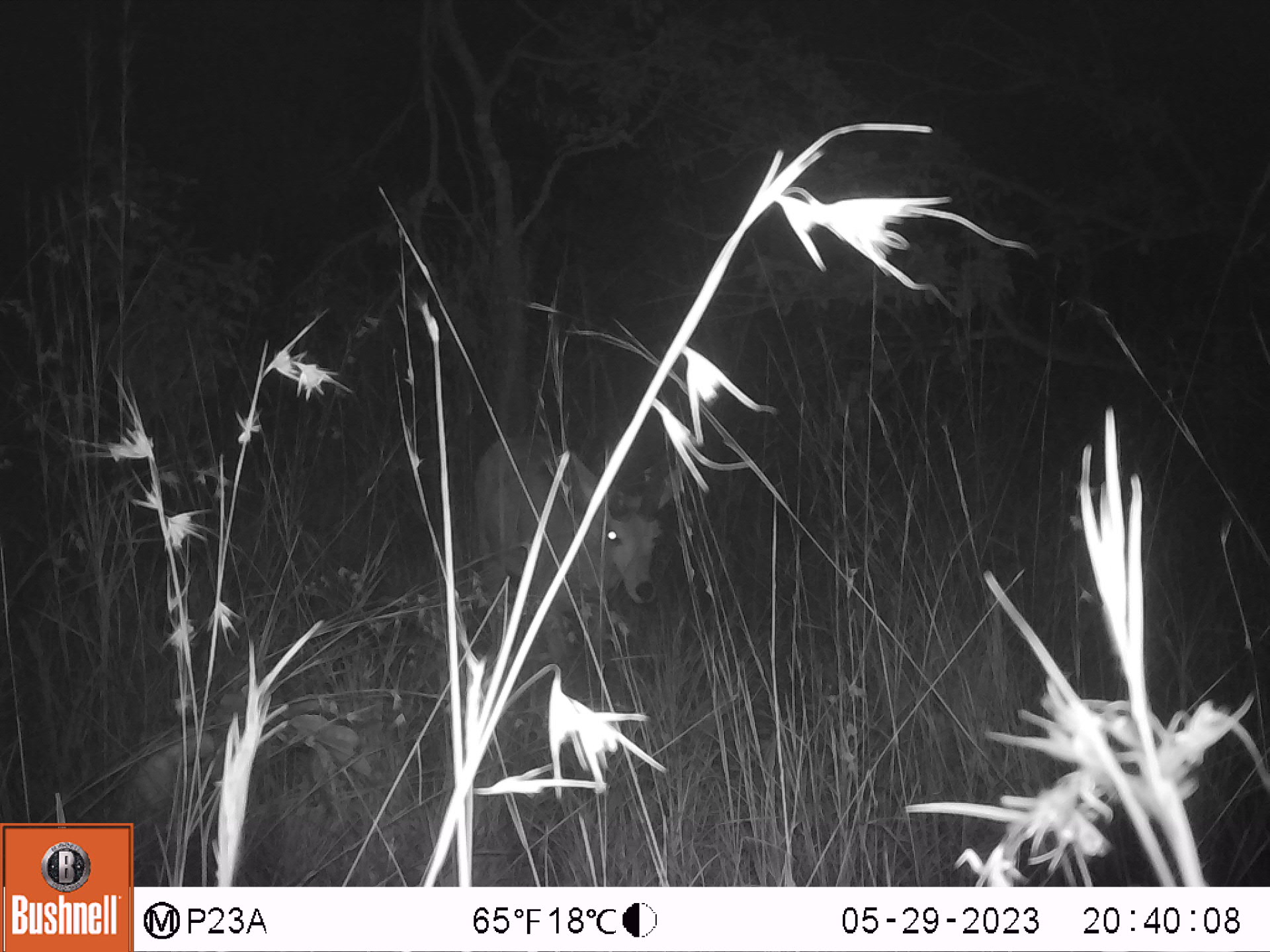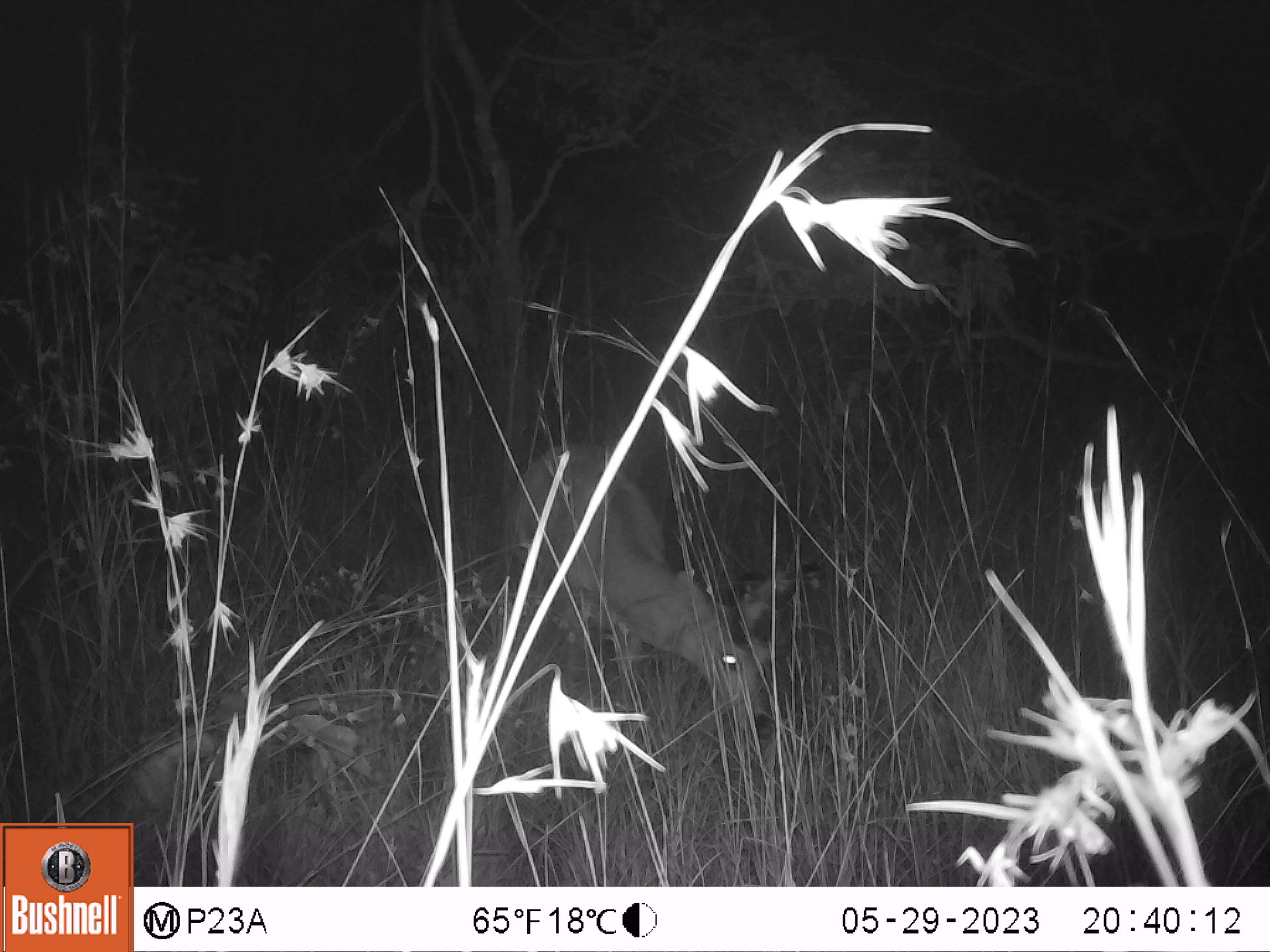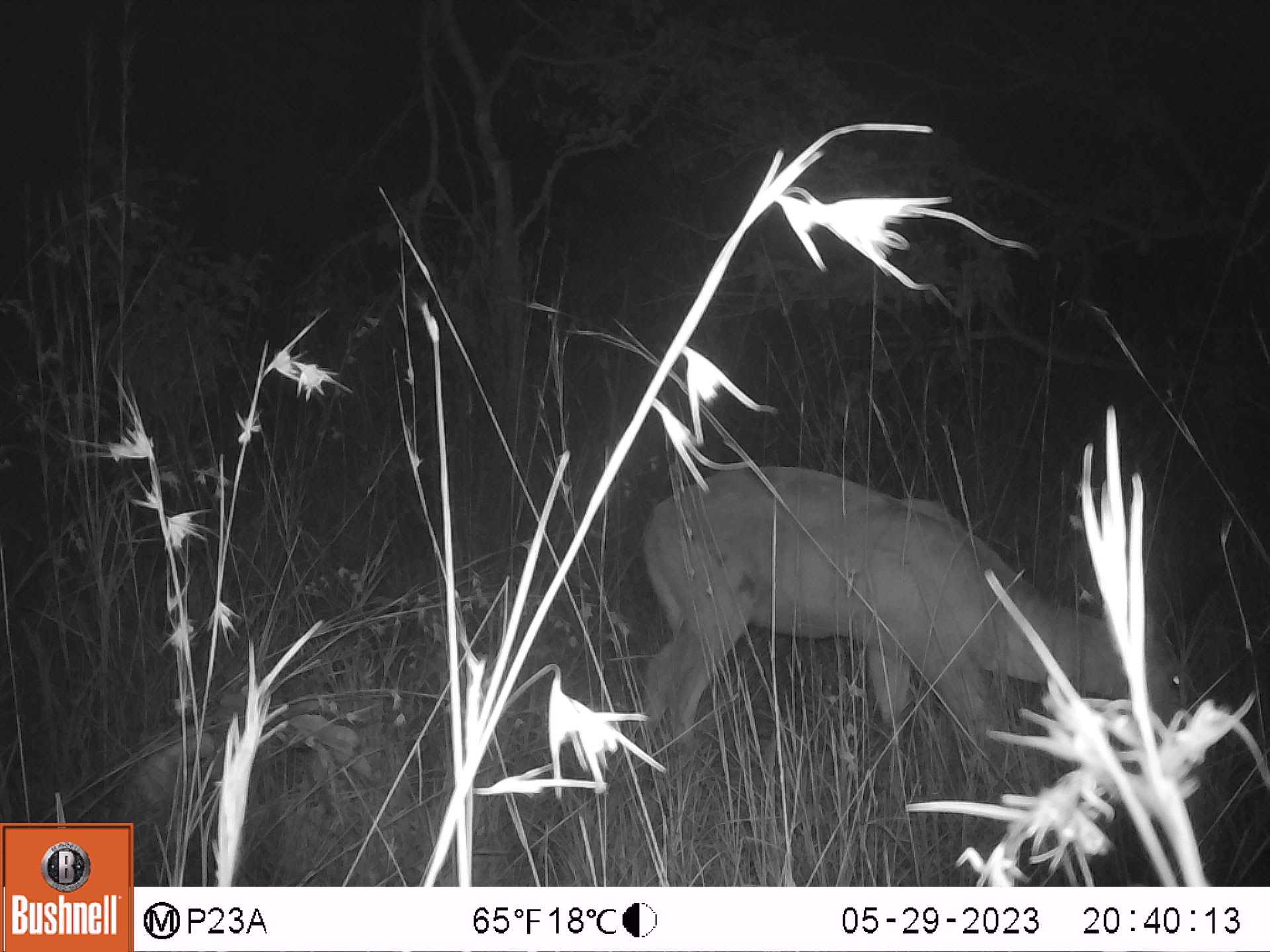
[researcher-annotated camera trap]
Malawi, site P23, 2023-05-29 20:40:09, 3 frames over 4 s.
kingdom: Animalia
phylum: Chordata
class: Mammalia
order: Artiodactyla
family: Bovidae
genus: Redunca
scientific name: Redunca arundinum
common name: southern reedbuck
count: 1